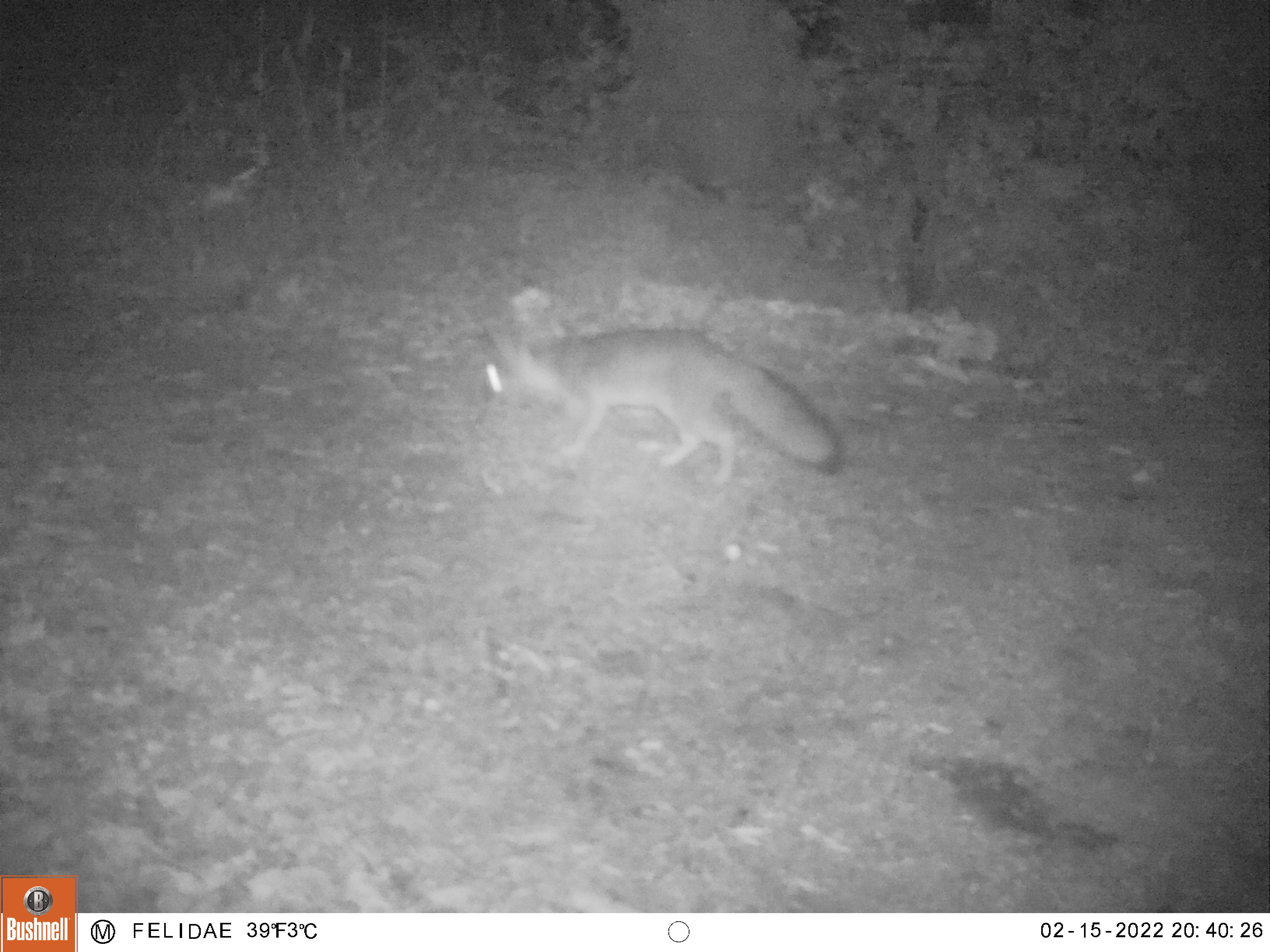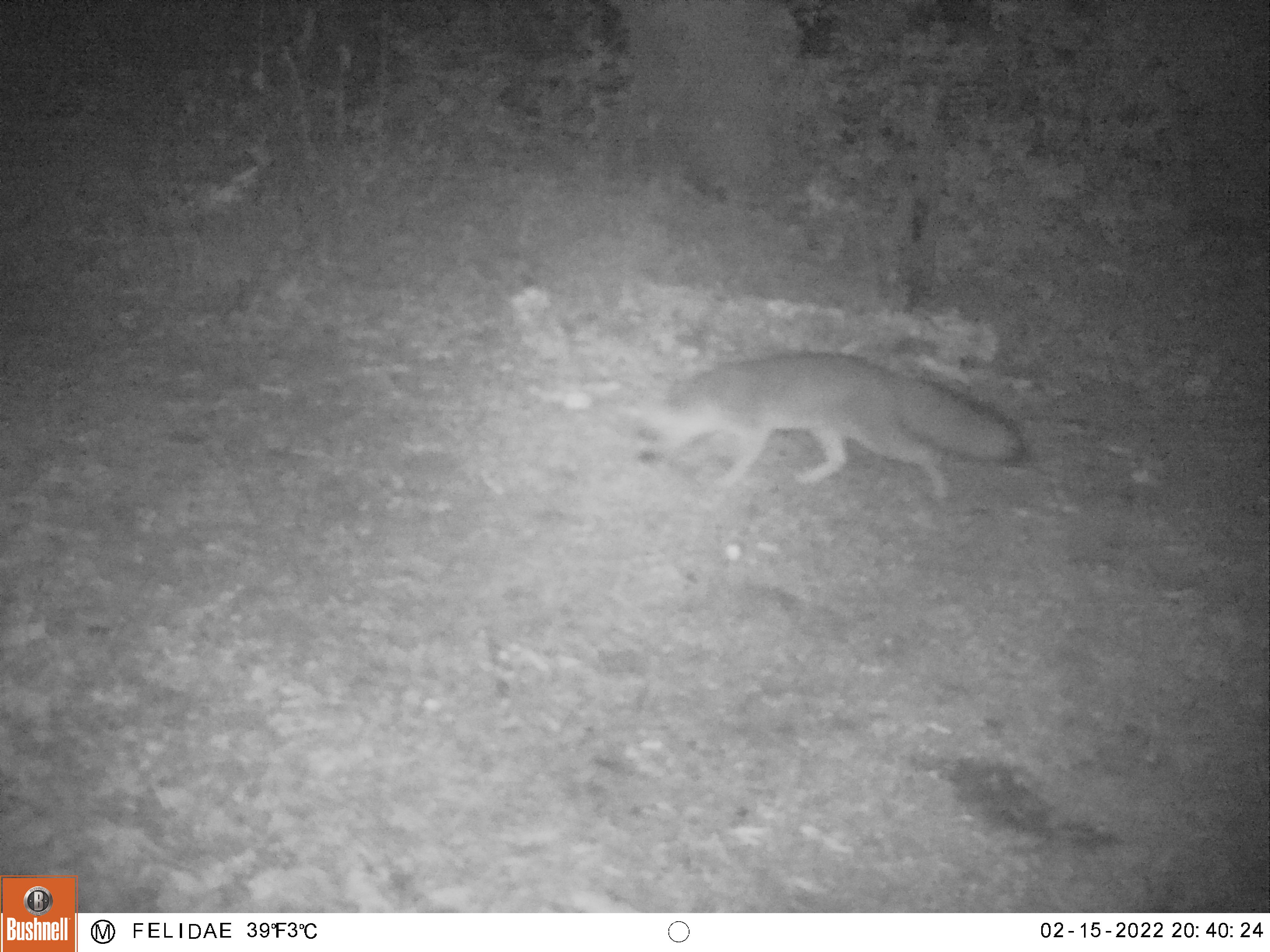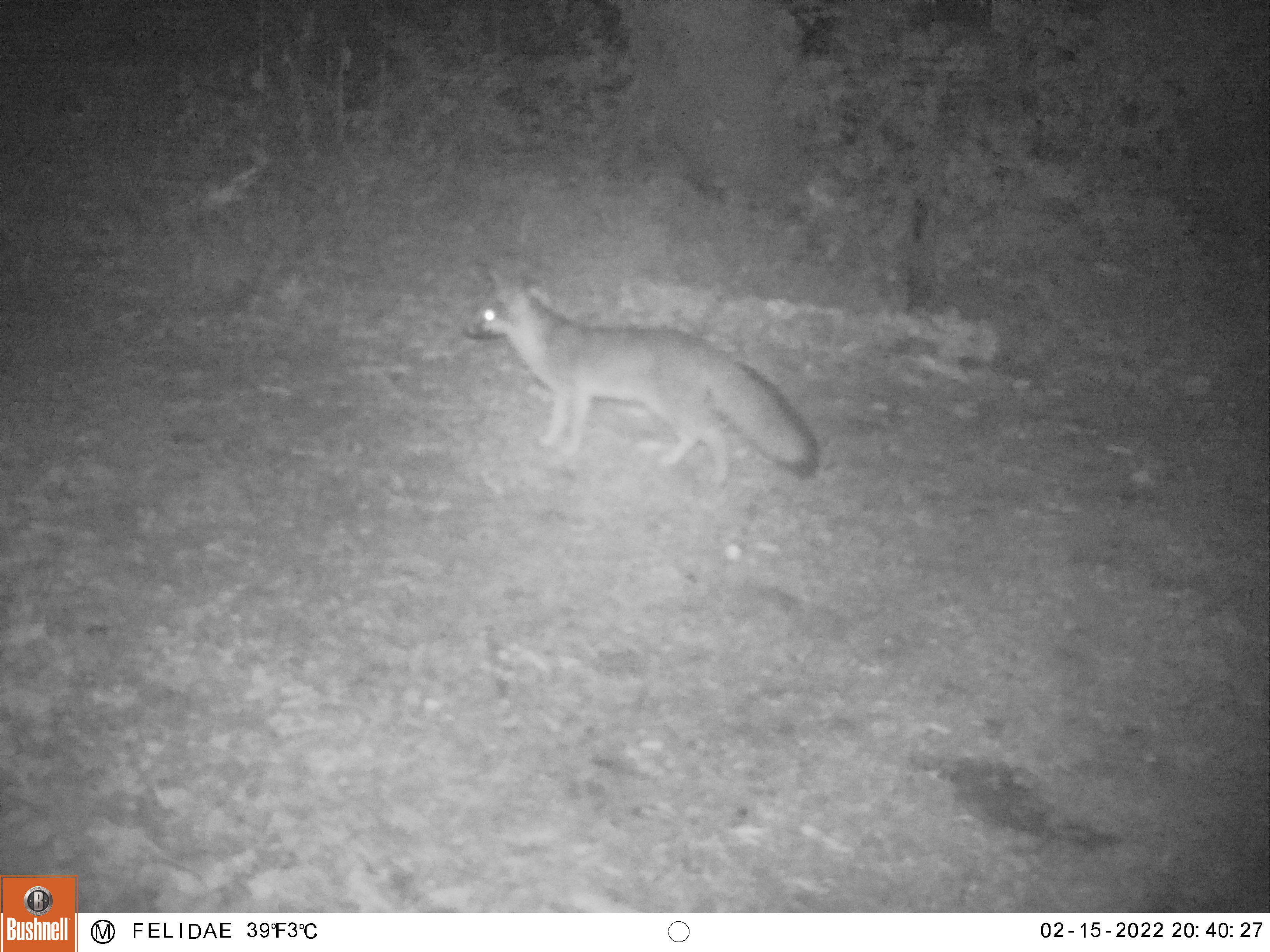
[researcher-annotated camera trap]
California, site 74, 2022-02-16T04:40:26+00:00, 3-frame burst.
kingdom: Animalia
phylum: Chordata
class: Mammalia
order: Carnivora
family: Canidae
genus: Urocyon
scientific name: Urocyon cinereoargenteus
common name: gray fox